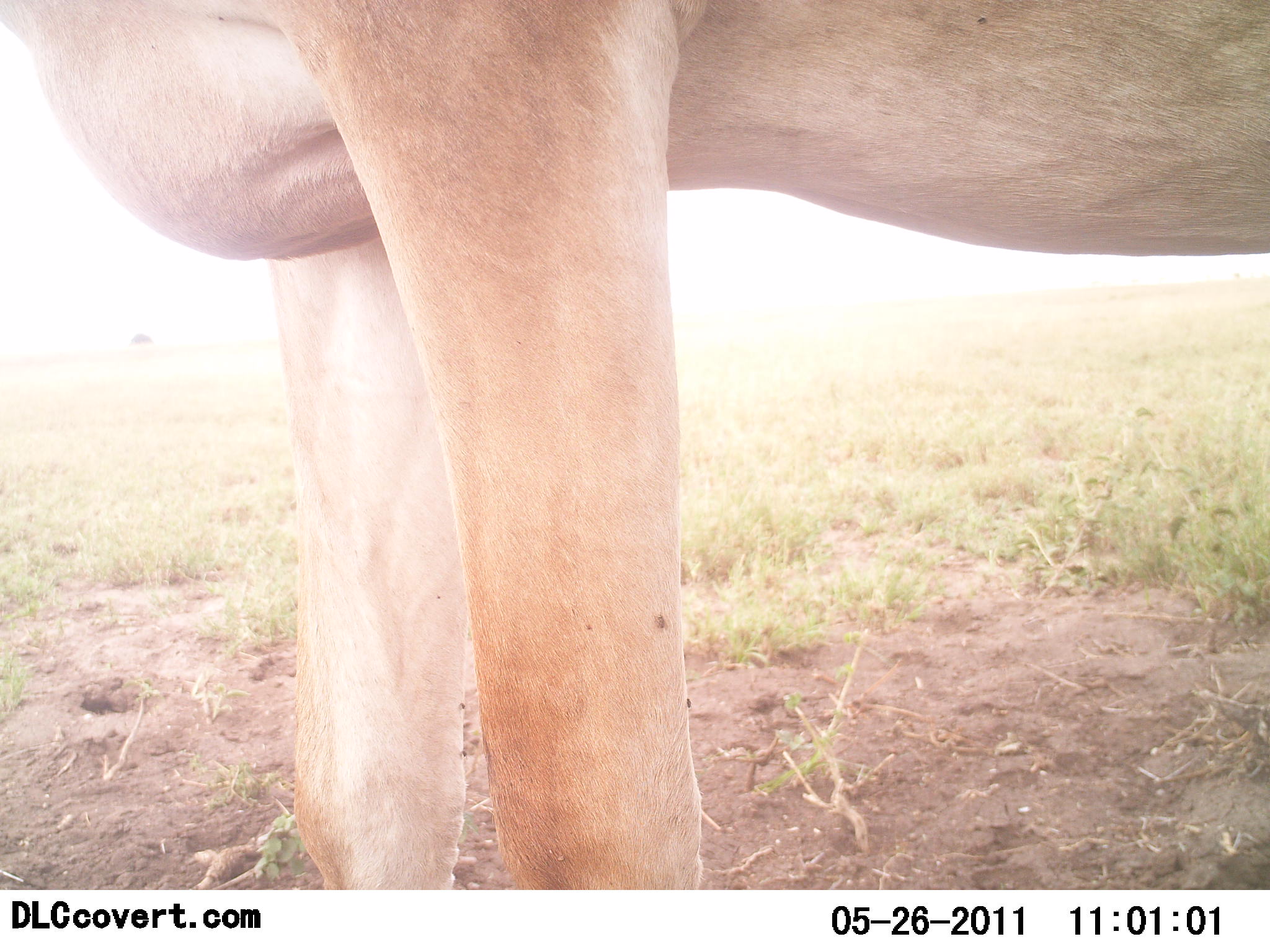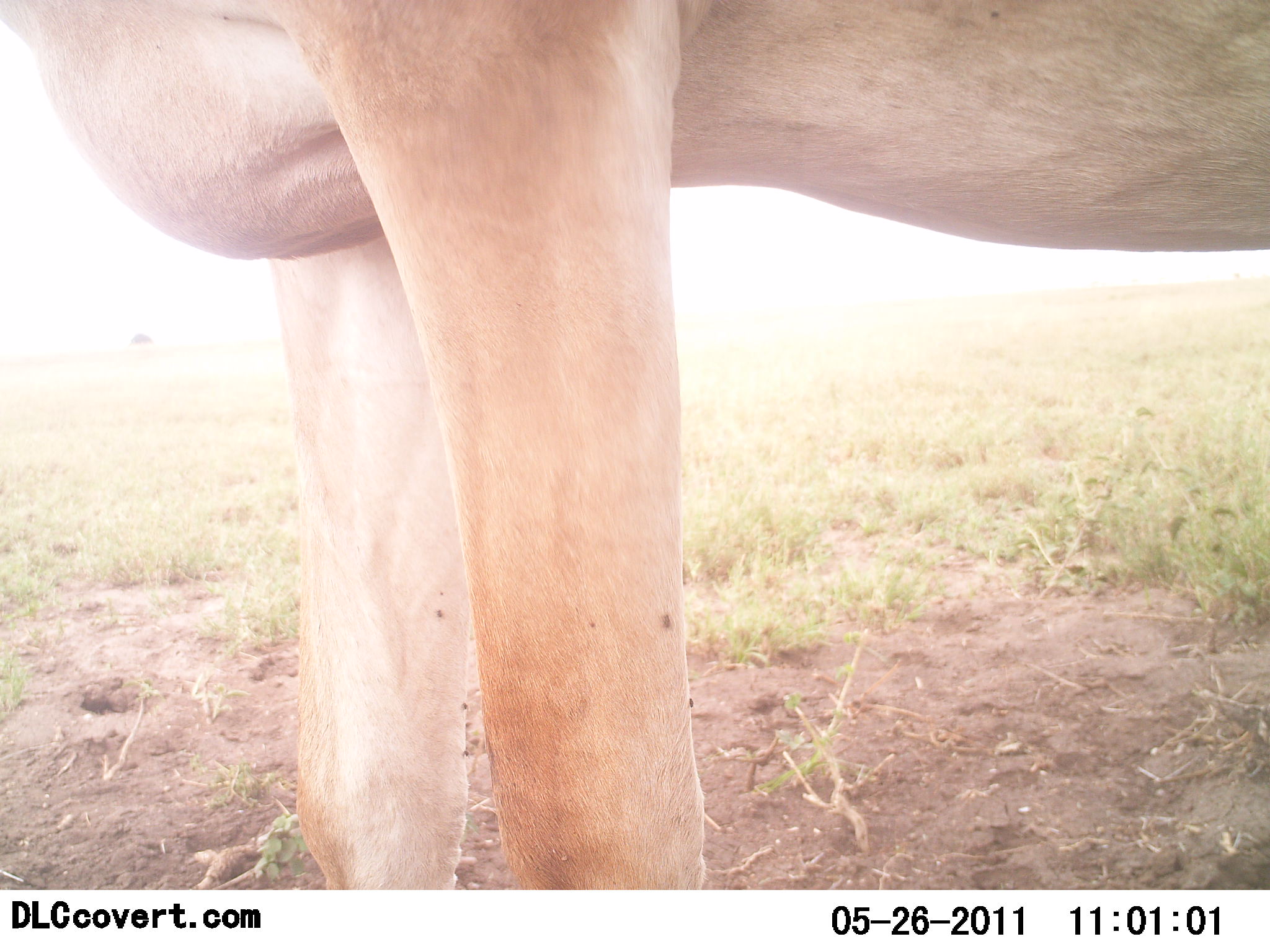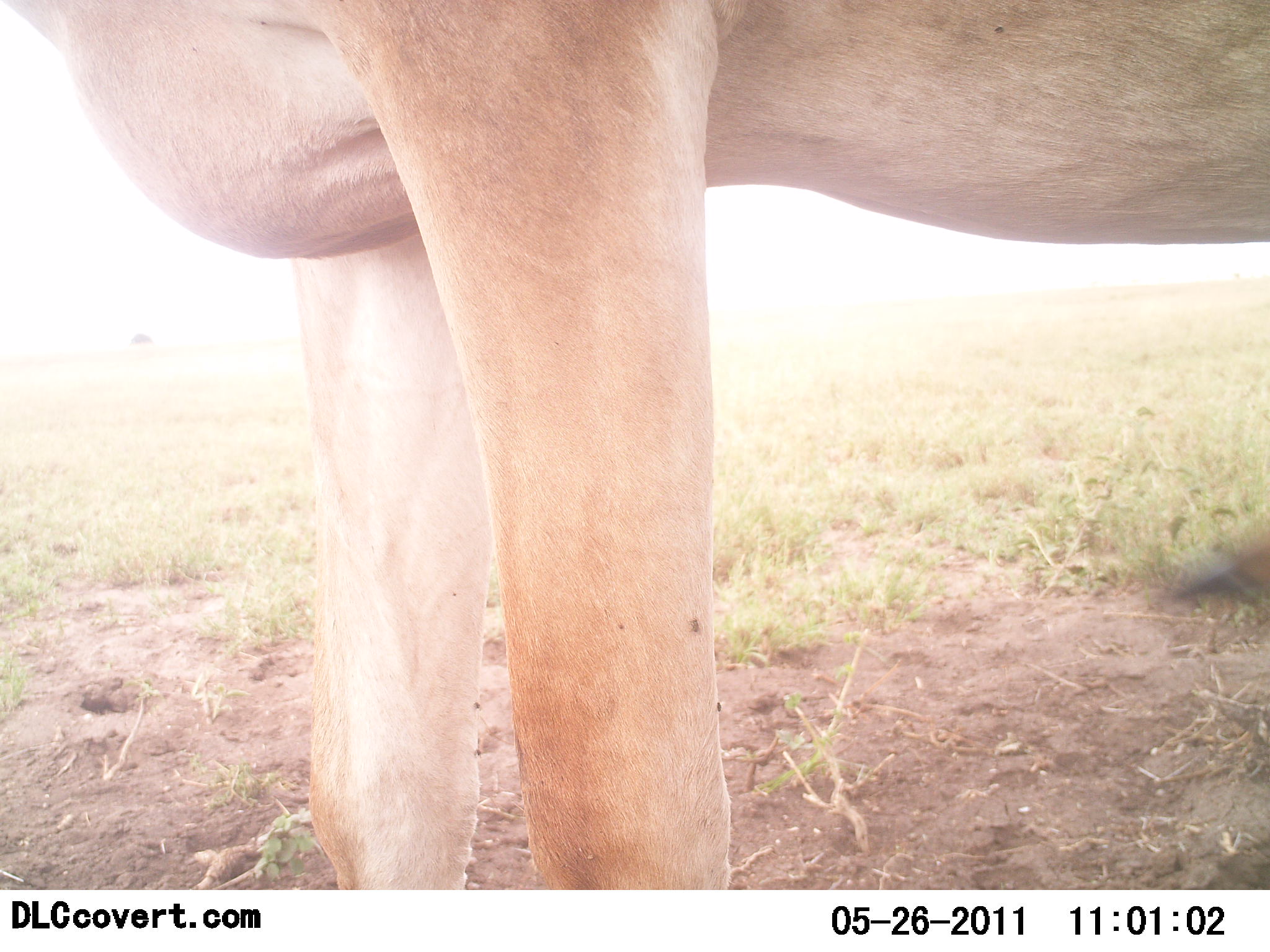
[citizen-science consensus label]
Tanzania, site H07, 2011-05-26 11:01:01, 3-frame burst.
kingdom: Animalia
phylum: Chordata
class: Mammalia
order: Artiodactyla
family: Bovidae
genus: Alcelaphus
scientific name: Alcelaphus buselaphus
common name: hartebeest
Hartebeest (Alcelaphus buselaphus), count 1. Behavior (volunteer vote fractions): standing 88%, resting 0%, moving 12%, interacting 0%. Young present (vote fraction): 0%. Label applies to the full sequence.